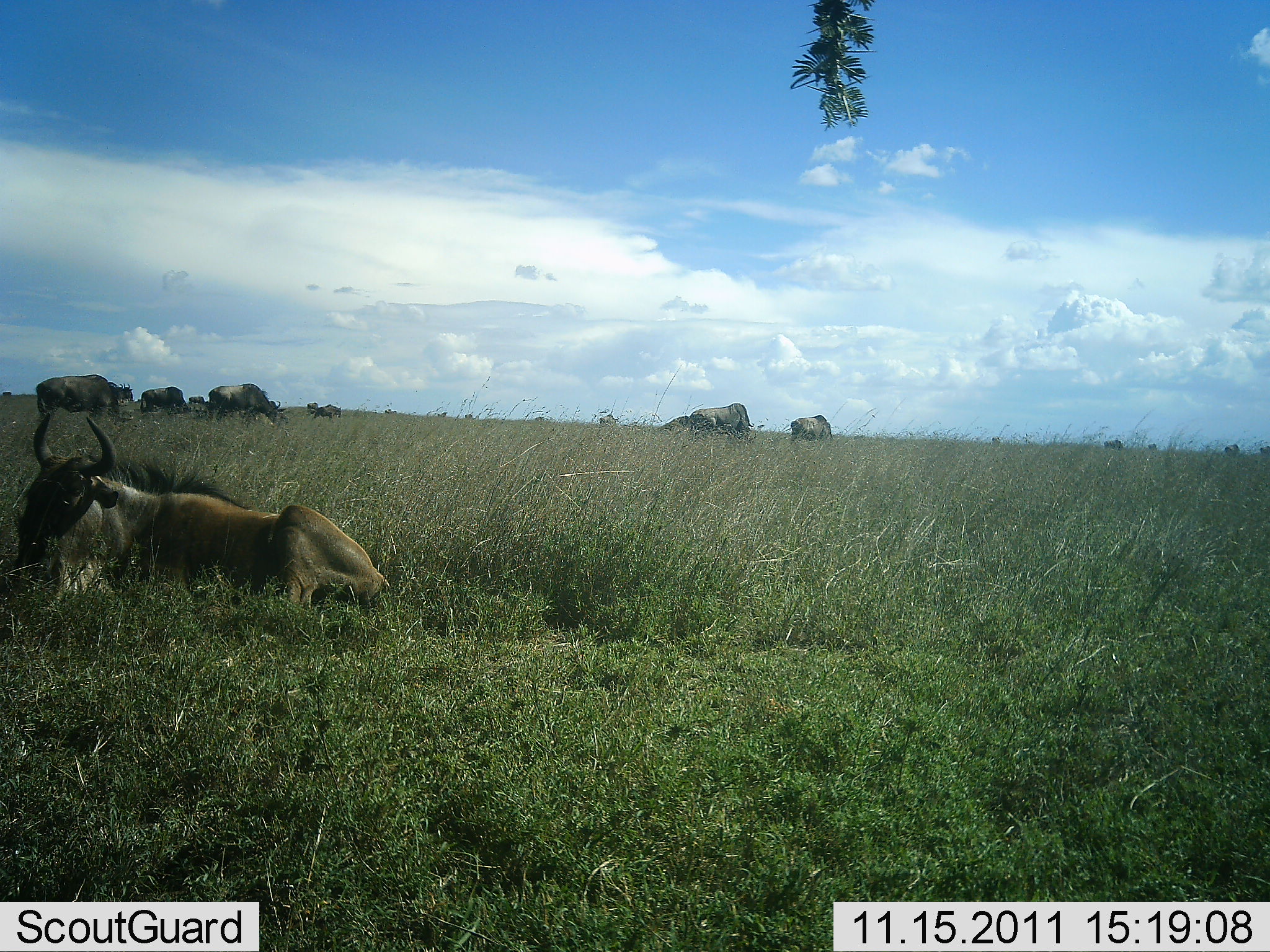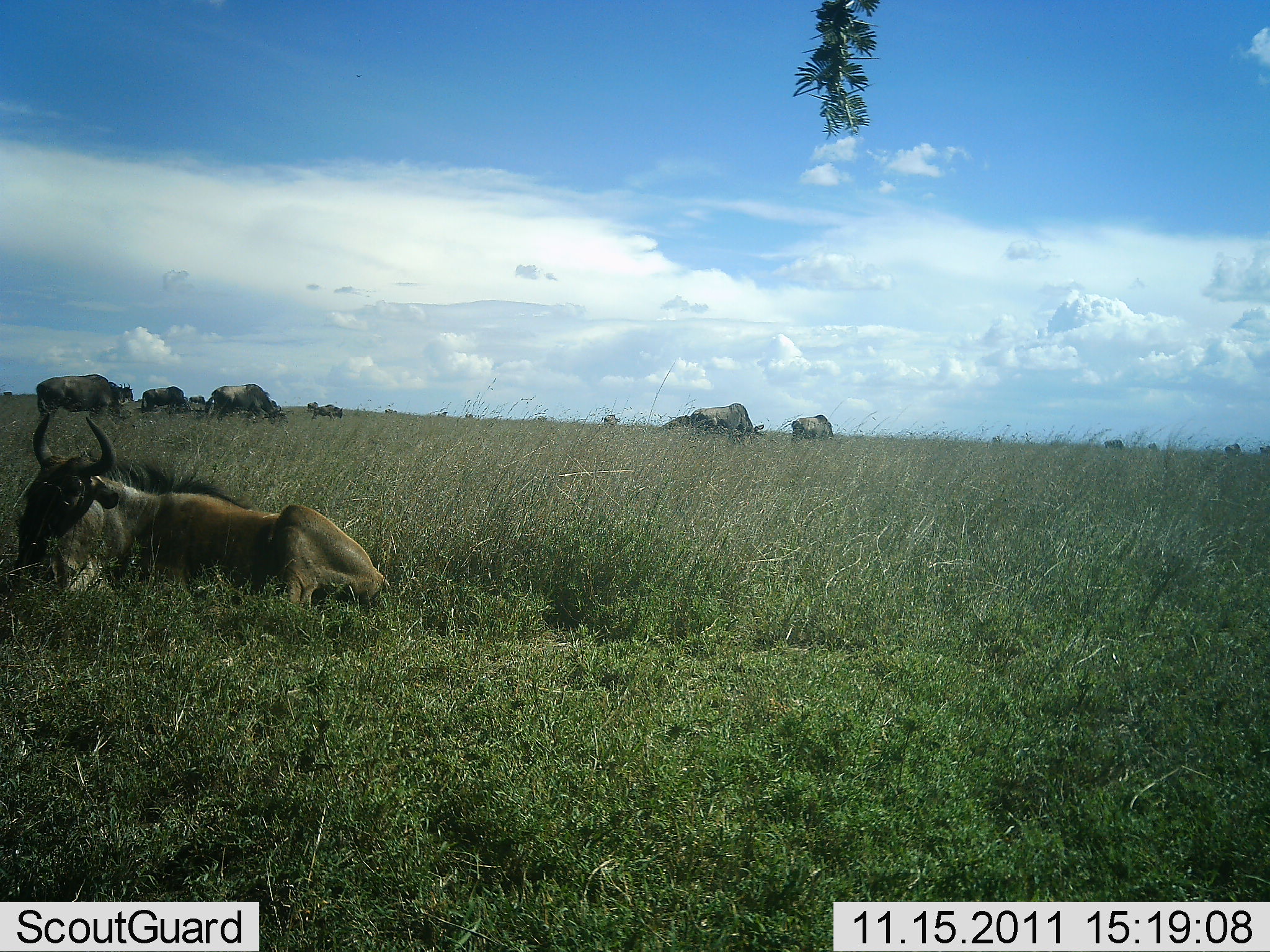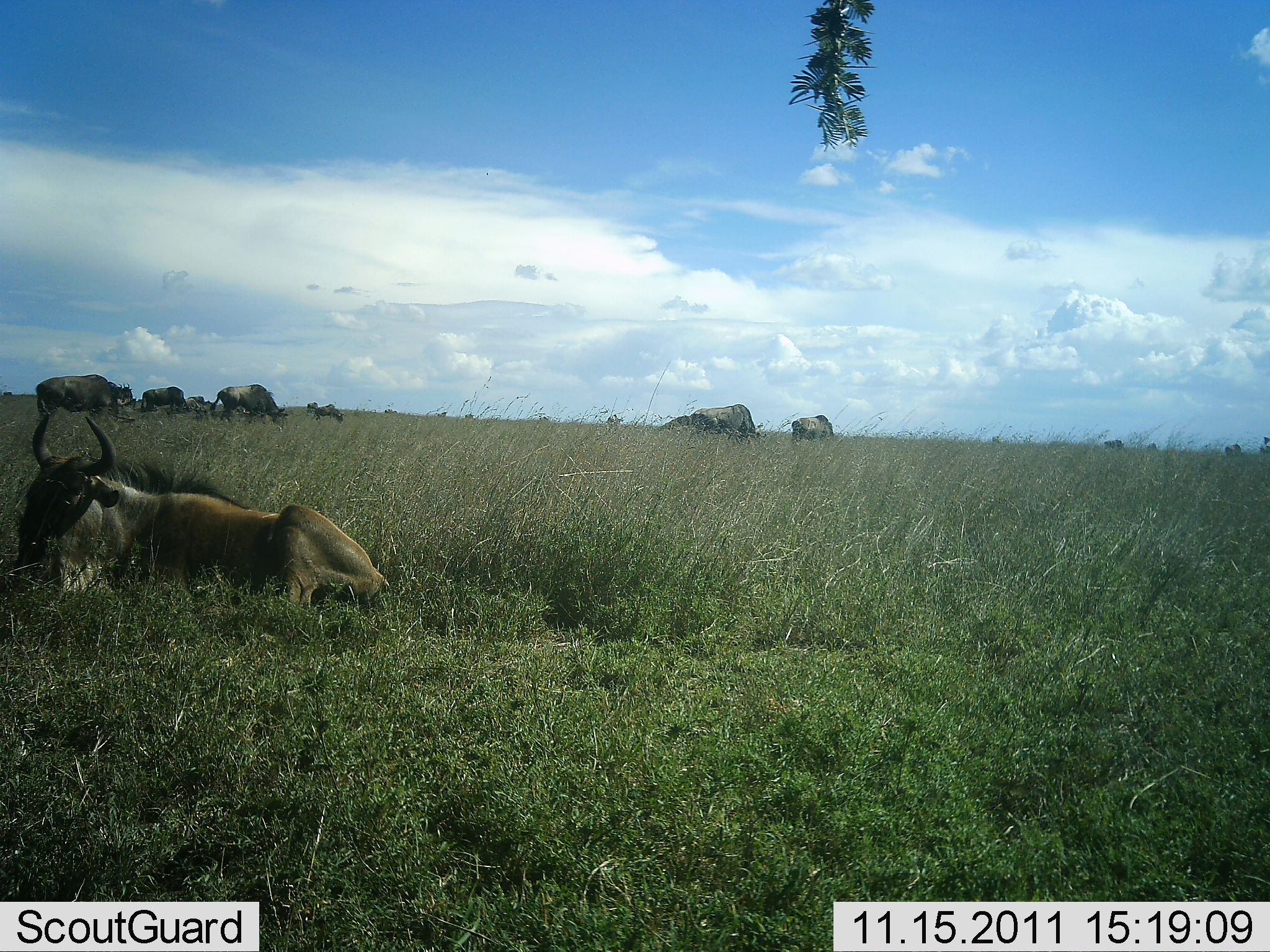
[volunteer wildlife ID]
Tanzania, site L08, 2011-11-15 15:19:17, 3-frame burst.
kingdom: Animalia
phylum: Chordata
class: Mammalia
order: Artiodactyla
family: Bovidae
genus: Connochaetes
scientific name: Connochaetes taurinus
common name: blue wildebeest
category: wildebeest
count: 7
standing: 35%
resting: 94%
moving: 0%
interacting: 0%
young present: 0%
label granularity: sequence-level